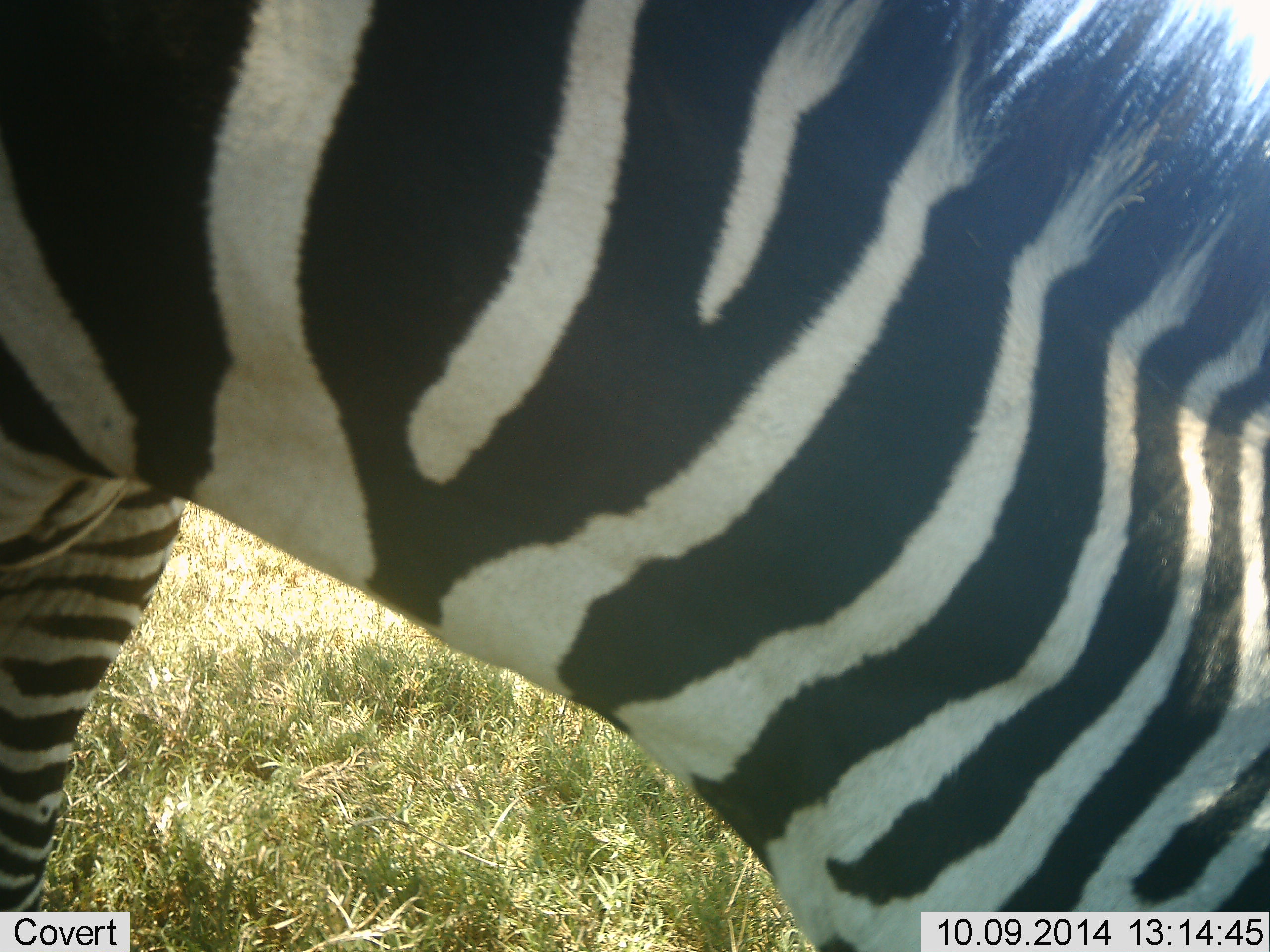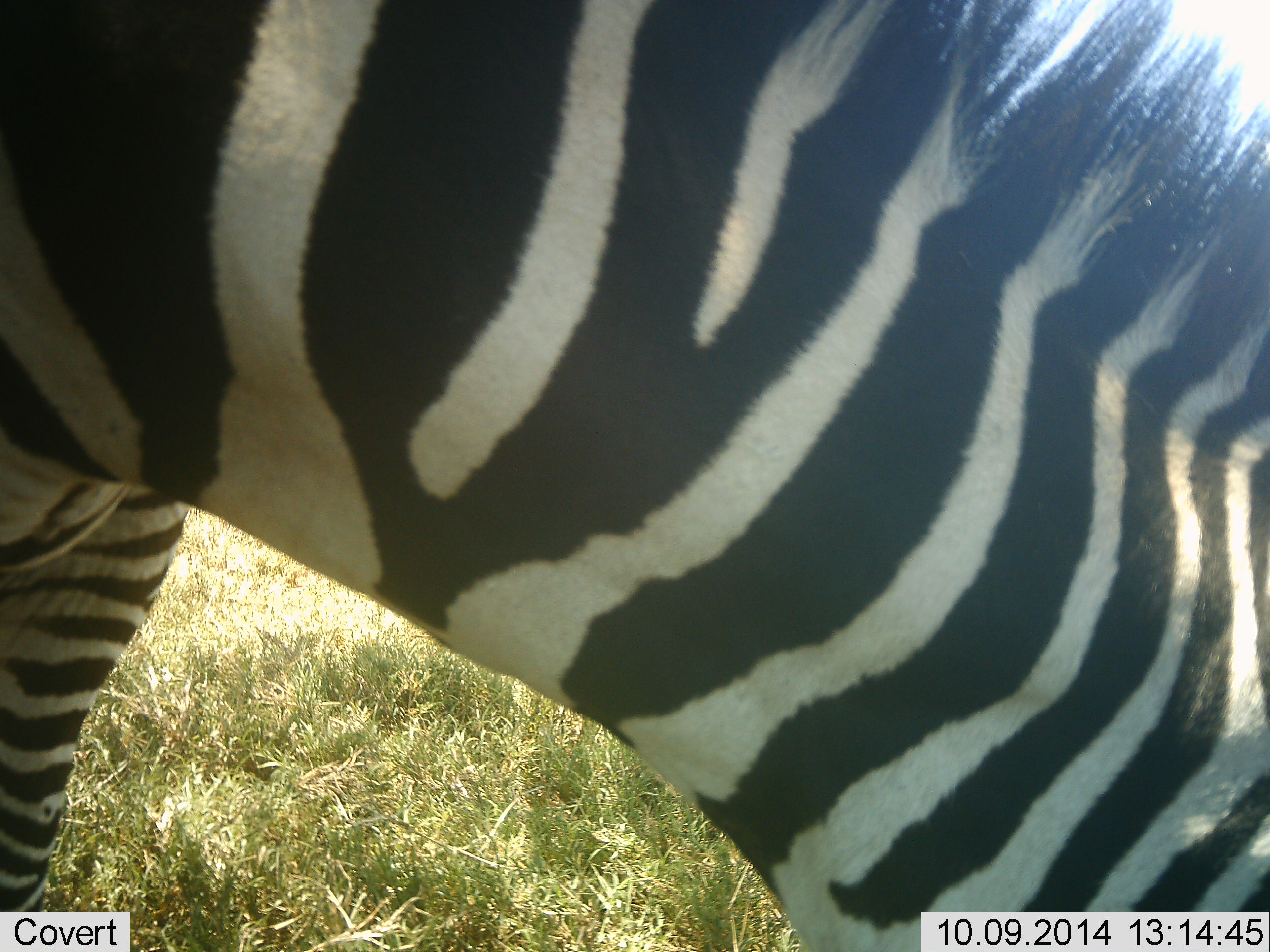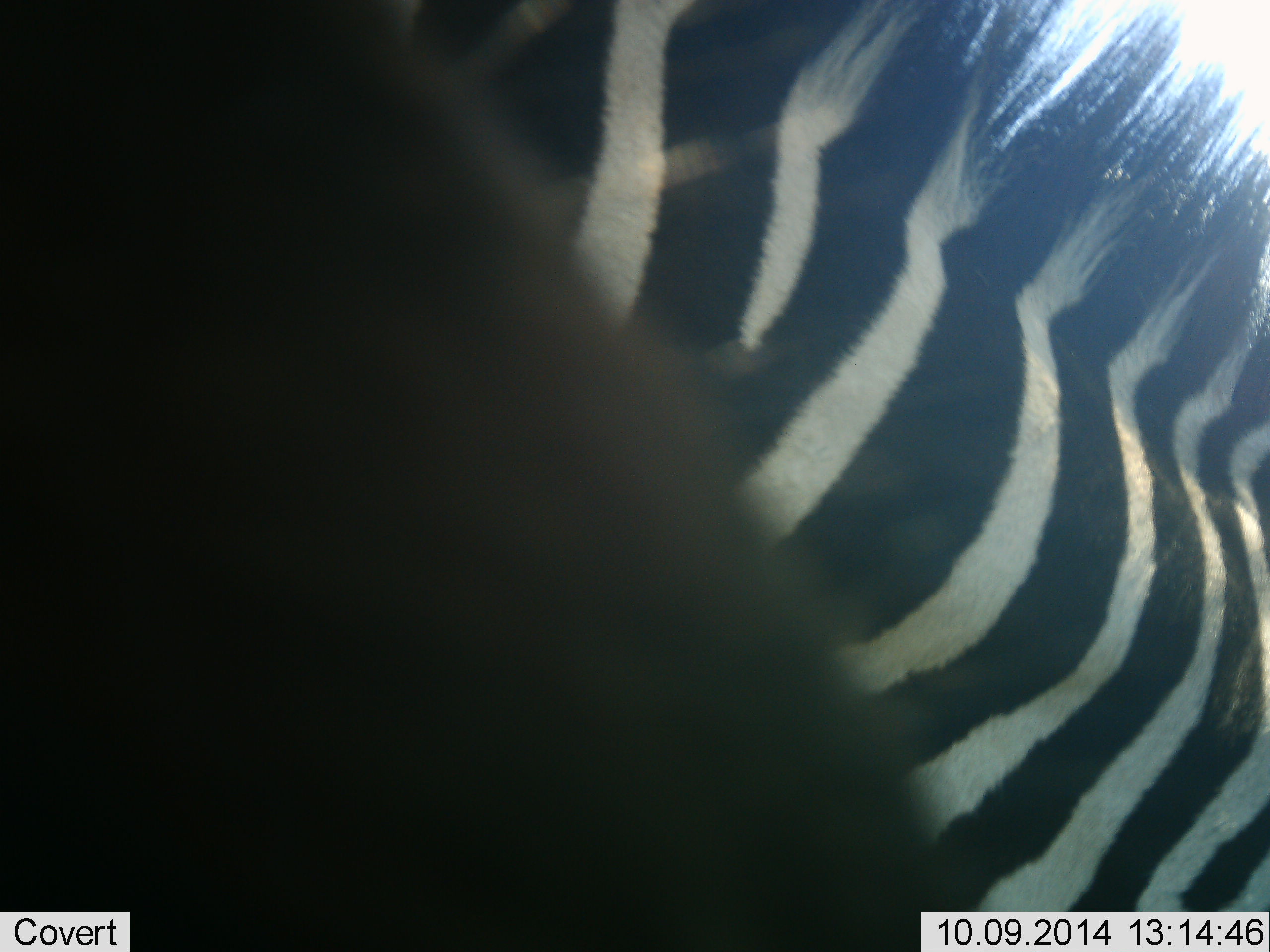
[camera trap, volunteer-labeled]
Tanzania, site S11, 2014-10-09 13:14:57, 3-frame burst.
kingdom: Animalia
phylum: Chordata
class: Mammalia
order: Perissodactyla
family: Equidae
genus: Equus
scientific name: Equus quagga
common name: plains zebra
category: zebra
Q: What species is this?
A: Zebra (plains zebra) (Equus quagga).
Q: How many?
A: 1.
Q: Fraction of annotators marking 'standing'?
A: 40%.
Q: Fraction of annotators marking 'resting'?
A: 0%.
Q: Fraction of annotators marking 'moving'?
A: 20%.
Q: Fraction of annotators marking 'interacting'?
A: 10%.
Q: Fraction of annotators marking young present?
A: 0%.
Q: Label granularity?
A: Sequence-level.